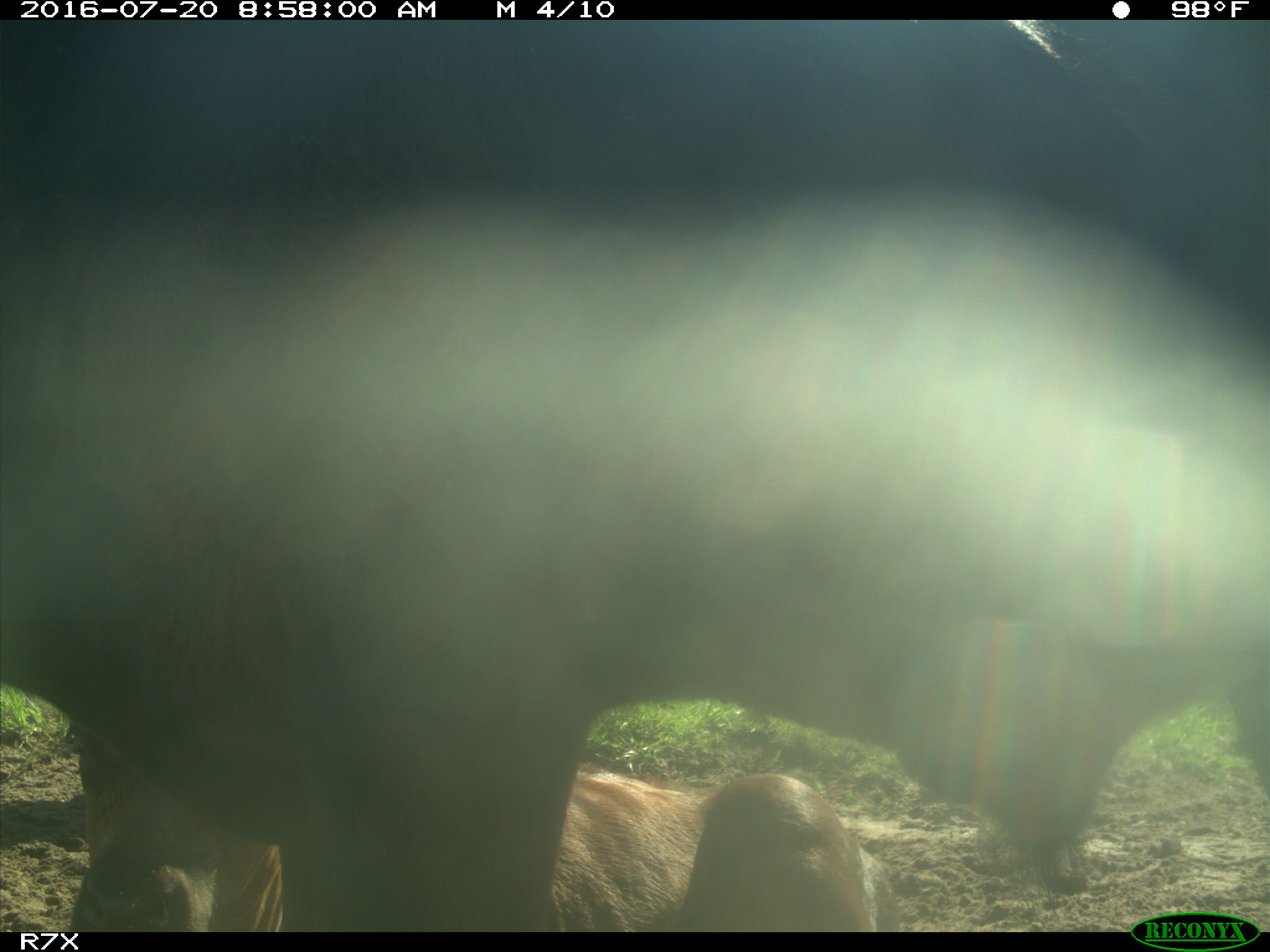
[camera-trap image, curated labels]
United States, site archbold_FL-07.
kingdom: Animalia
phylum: Chordata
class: Mammalia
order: Artiodactyla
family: Bovidae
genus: Bos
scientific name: Bos taurus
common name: domestic cow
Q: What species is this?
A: Bos taurus (domestic cow).